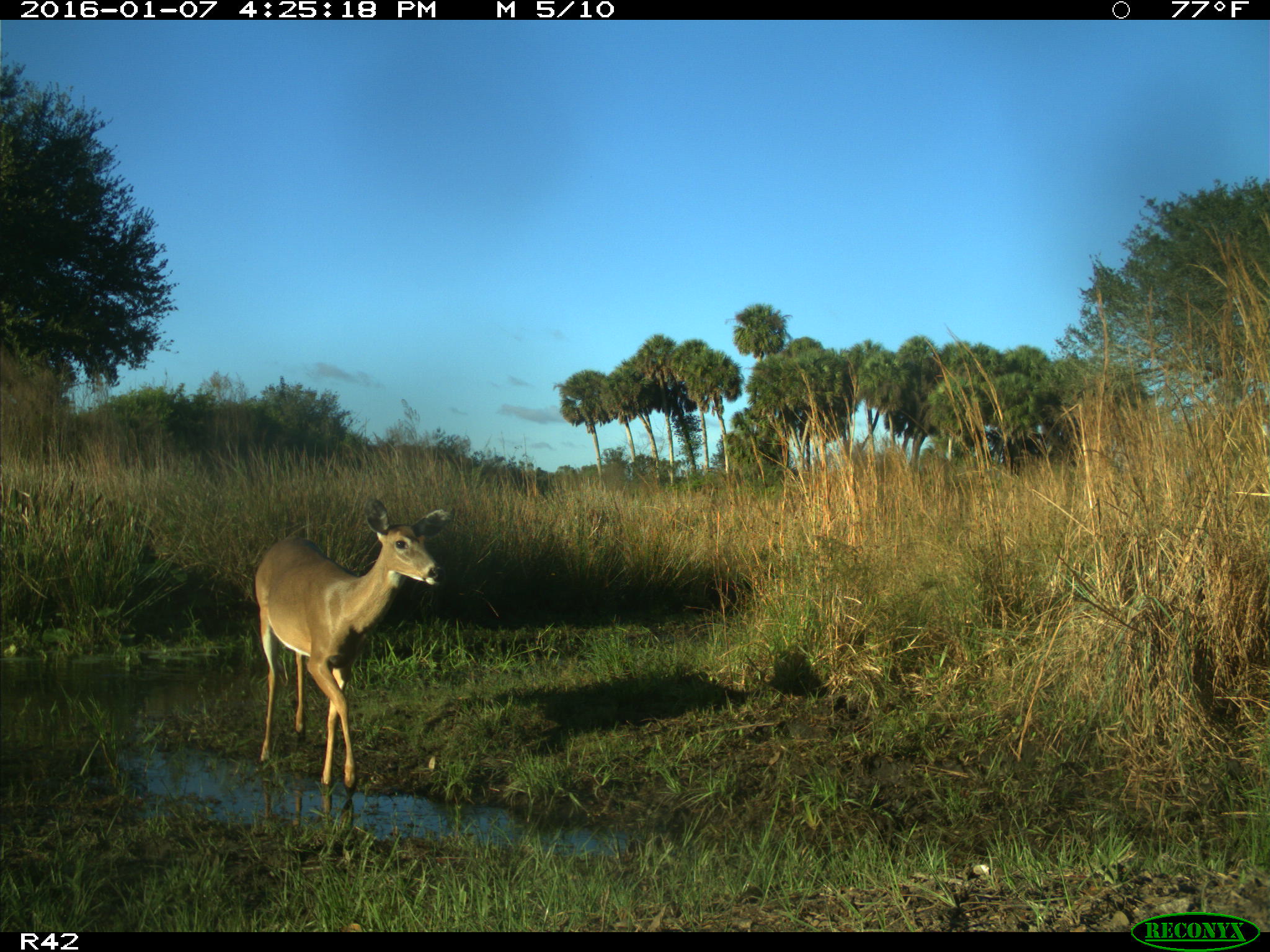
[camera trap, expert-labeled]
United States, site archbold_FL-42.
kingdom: Animalia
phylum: Chordata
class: Mammalia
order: Artiodactyla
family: Cervidae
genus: Odocoileus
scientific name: Odocoileus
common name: deer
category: unidentified deer